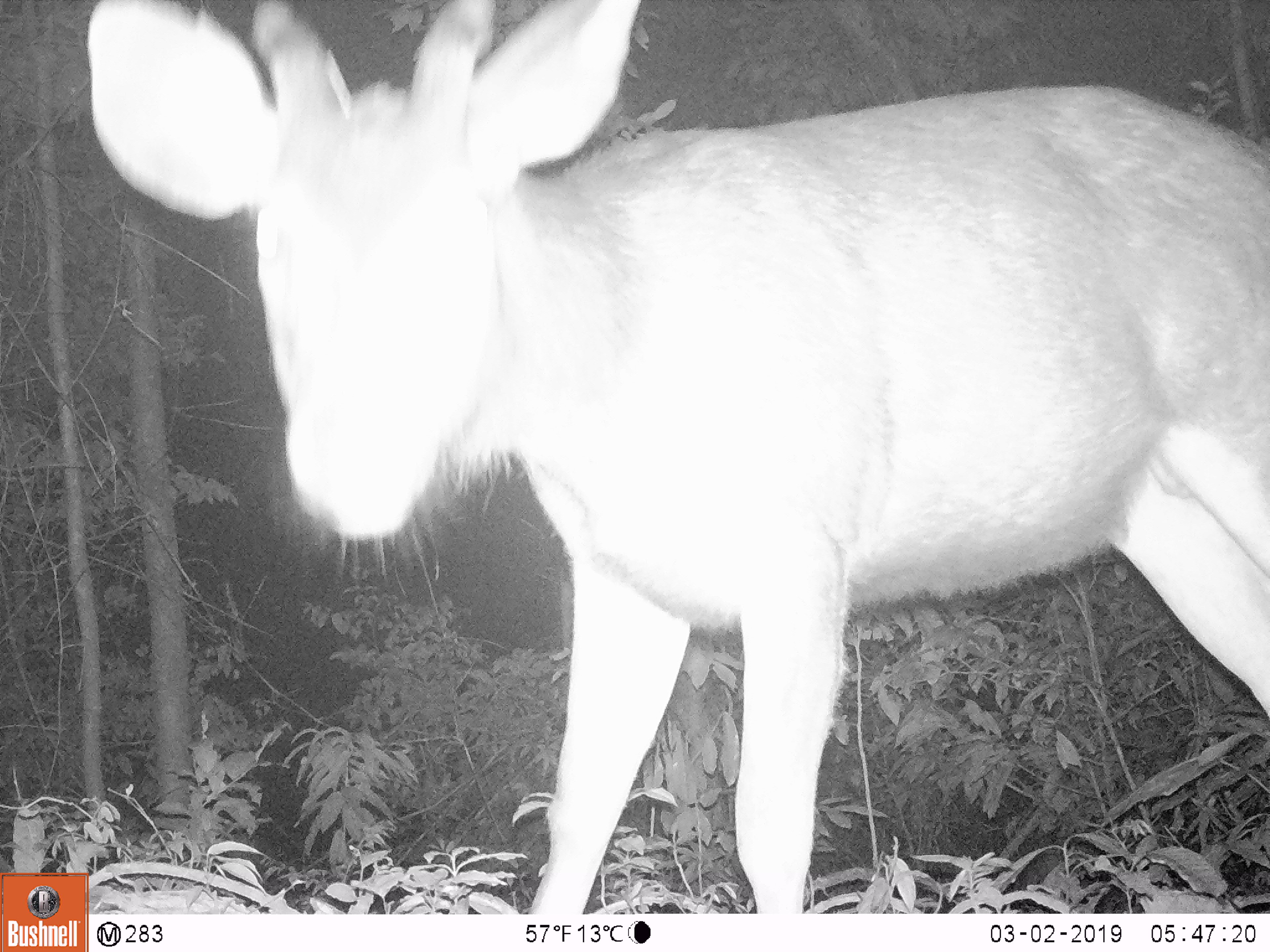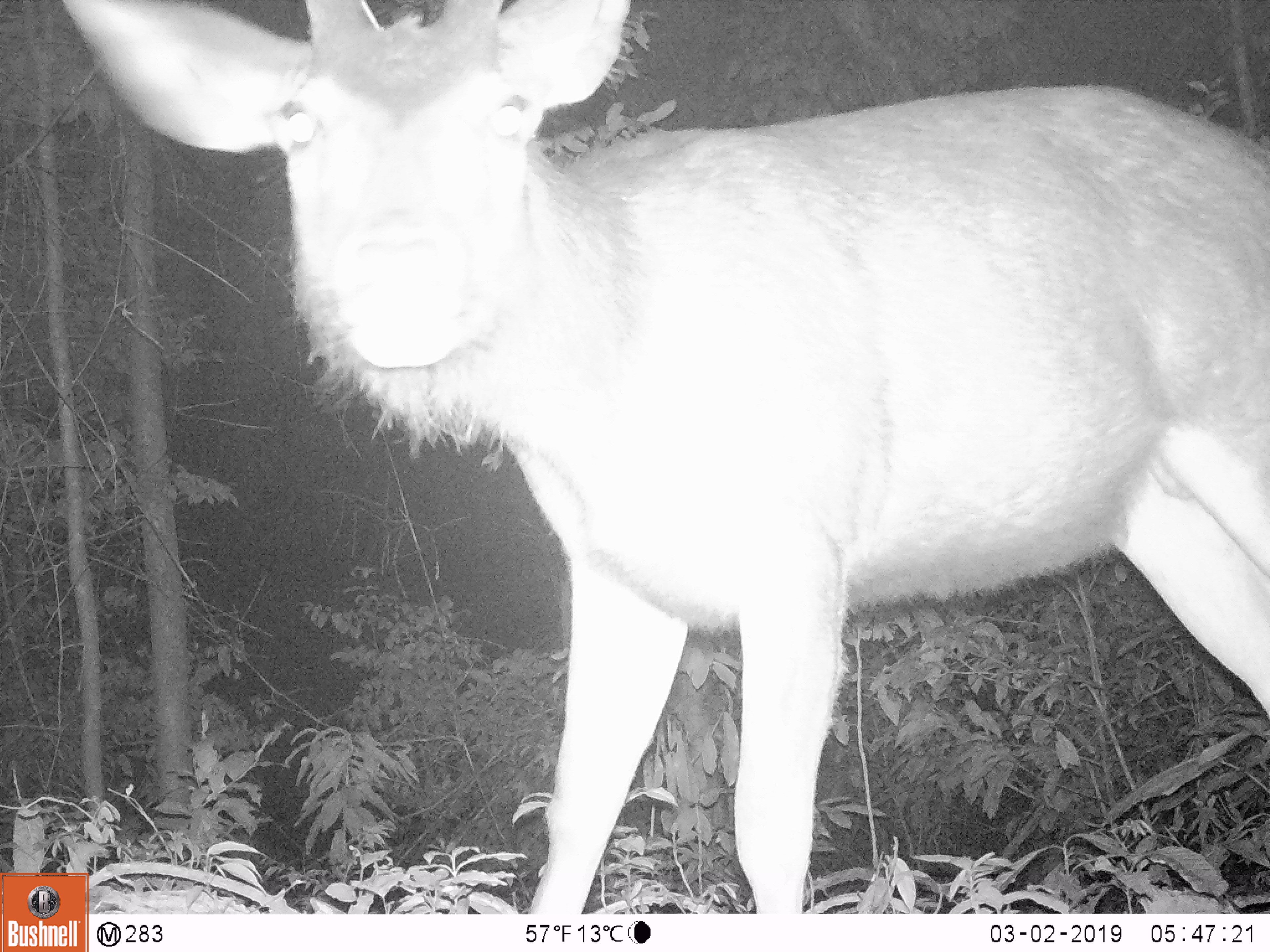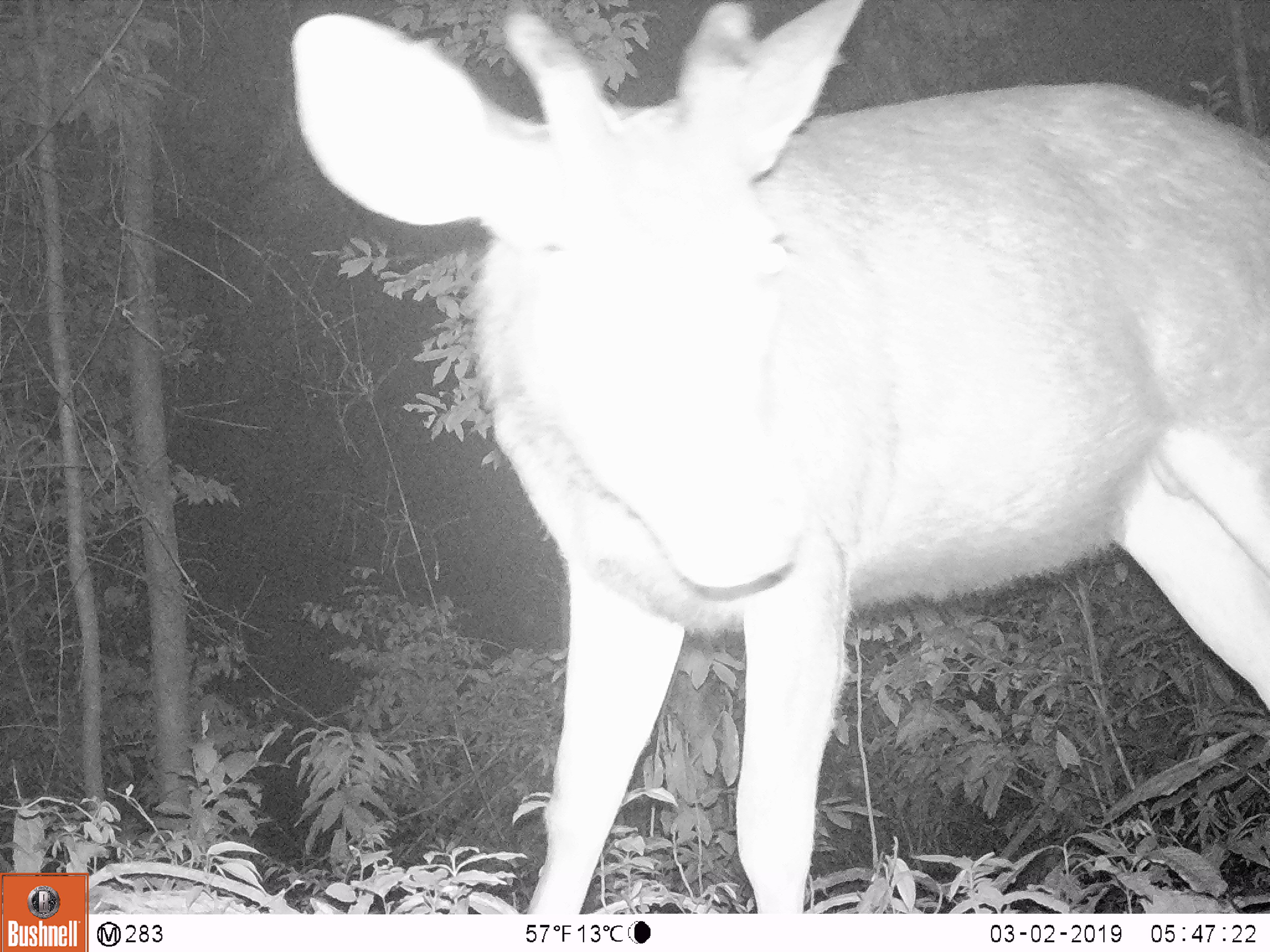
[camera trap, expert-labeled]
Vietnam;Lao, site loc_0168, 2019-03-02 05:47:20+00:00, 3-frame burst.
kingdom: Animalia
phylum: Chordata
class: Mammalia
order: Artiodactyla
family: Cervidae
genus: Rusa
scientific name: Rusa unicolor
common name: sambar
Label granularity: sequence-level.